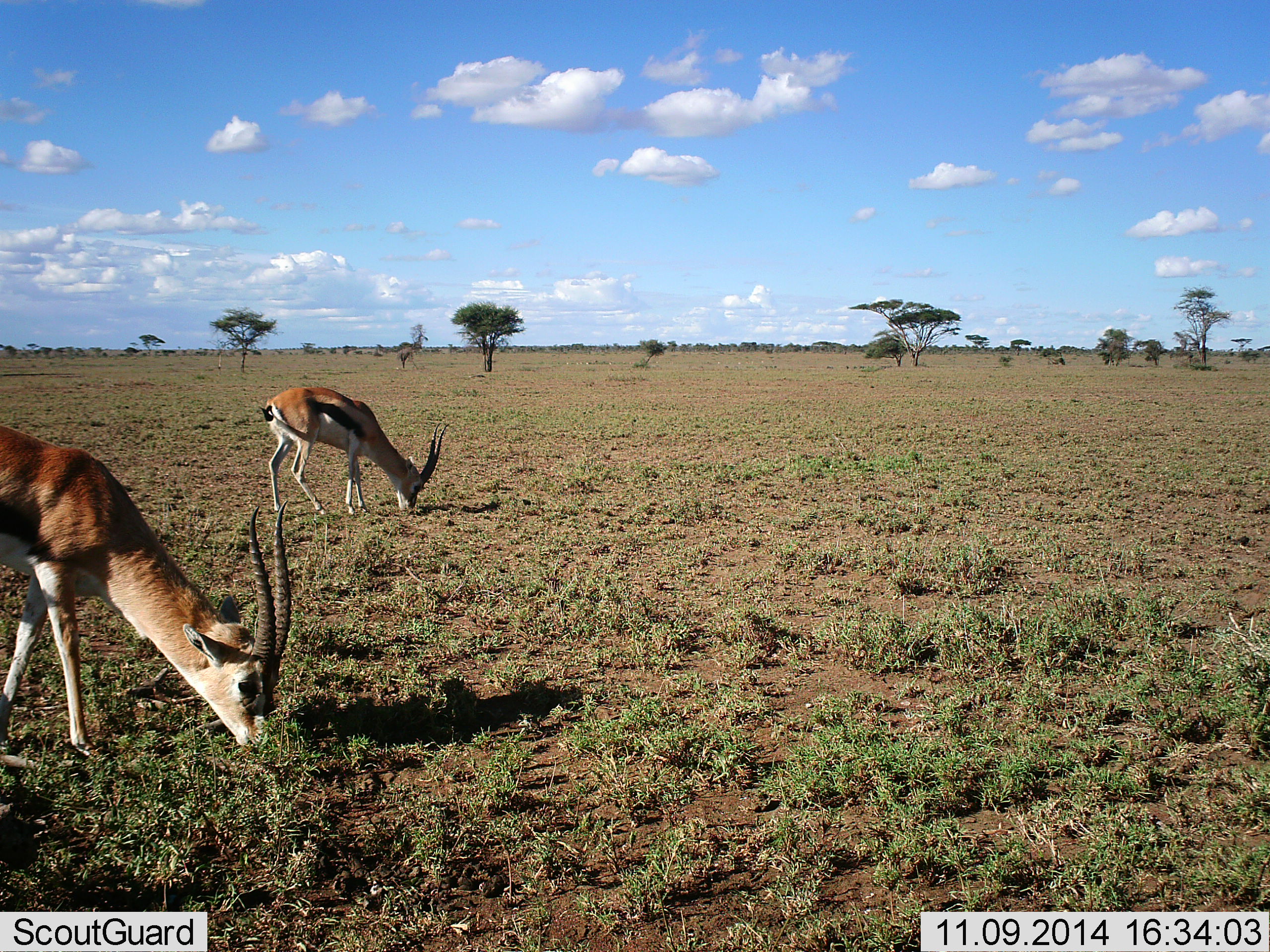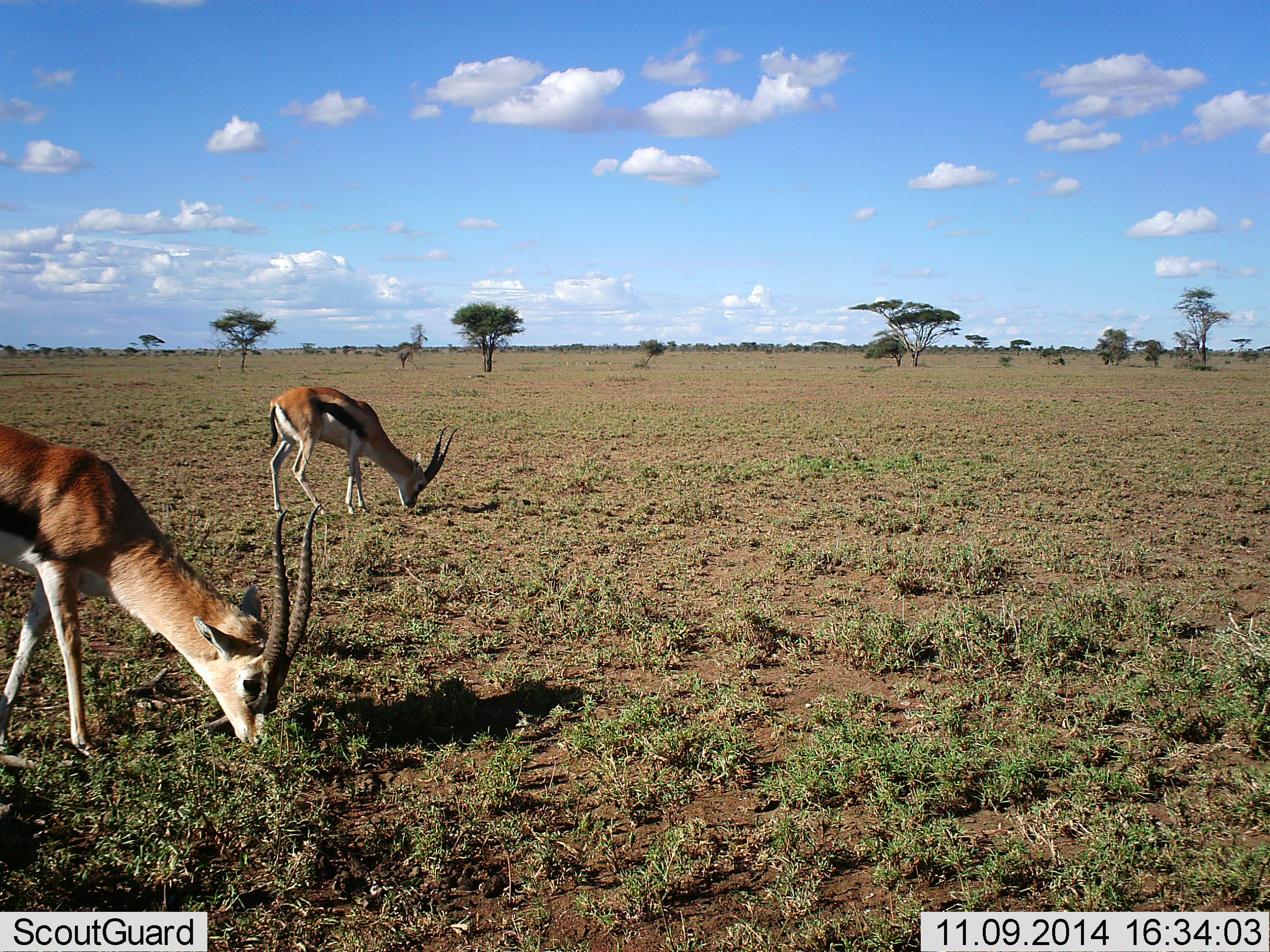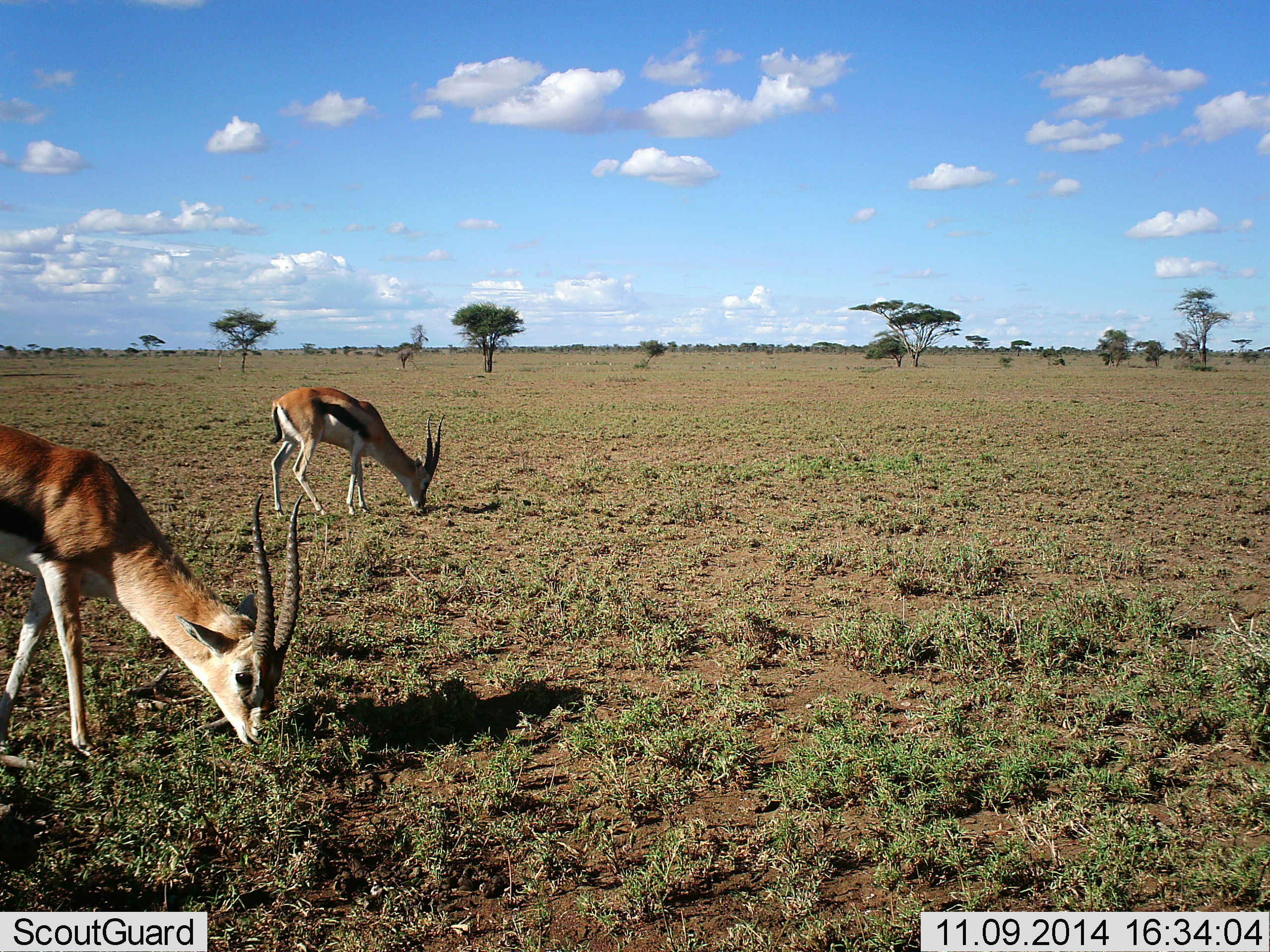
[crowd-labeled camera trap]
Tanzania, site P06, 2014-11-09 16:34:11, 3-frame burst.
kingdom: Animalia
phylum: Chordata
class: Mammalia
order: Artiodactyla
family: Bovidae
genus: Eudorcas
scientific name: Eudorcas thomsonii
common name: thomson's gazelle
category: gazellethomsons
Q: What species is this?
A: Gazellethomsons (thomson's gazelle) (Eudorcas thomsonii).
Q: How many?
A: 2.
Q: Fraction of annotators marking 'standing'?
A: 30%.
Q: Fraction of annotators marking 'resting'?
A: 10%.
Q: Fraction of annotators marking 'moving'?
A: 0%.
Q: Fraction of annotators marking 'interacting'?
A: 0%.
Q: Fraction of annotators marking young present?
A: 0%.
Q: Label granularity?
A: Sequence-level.